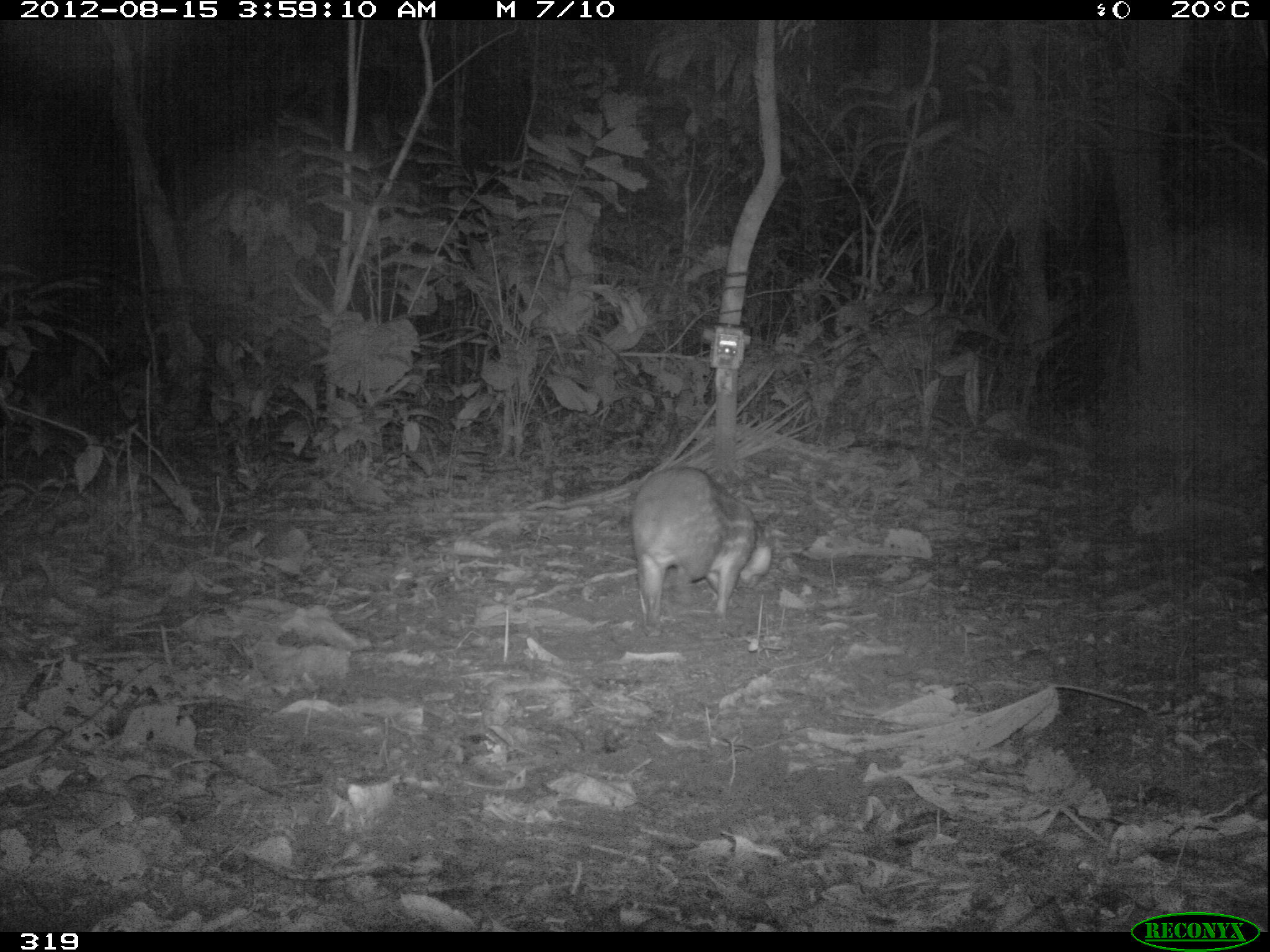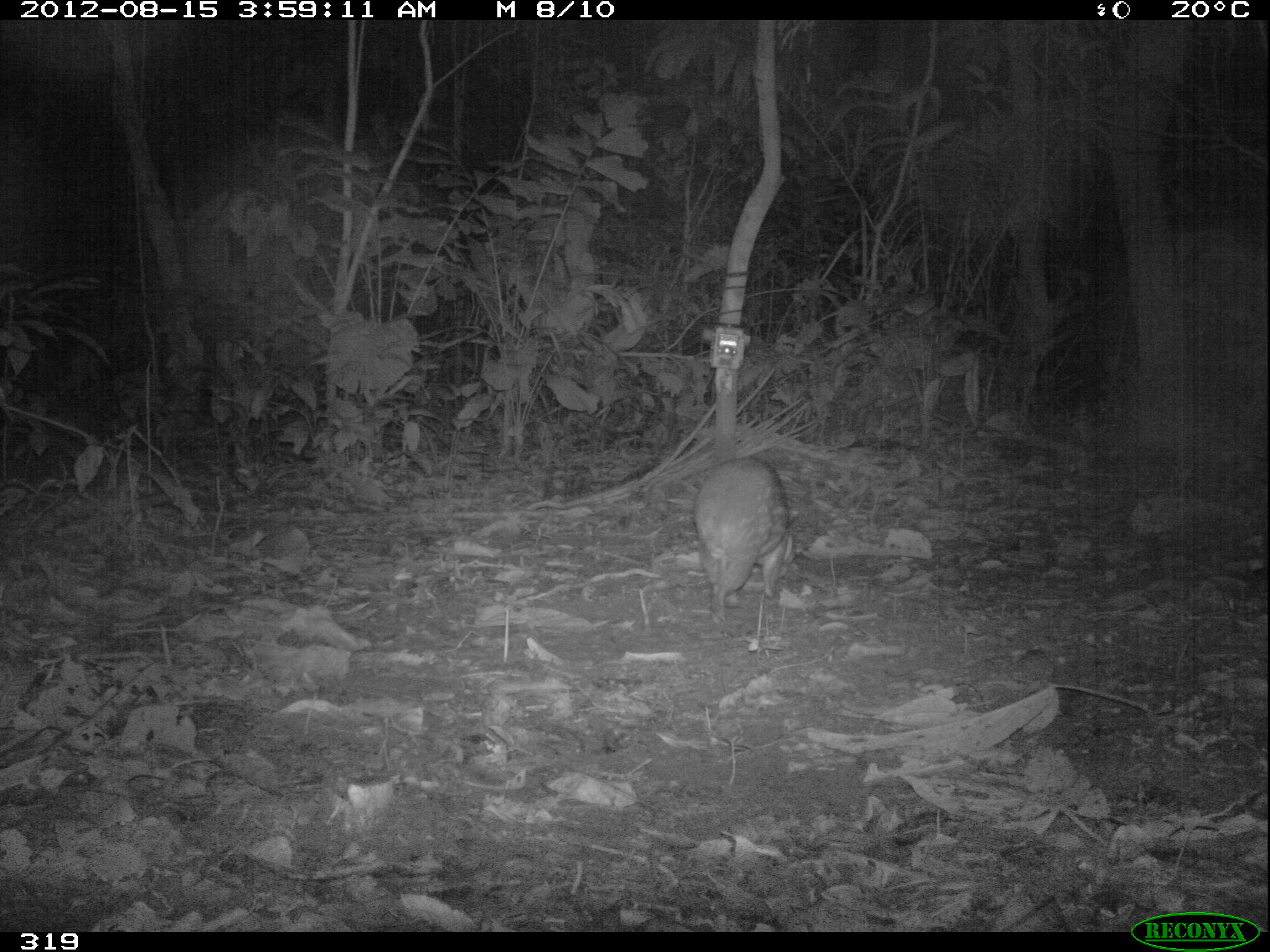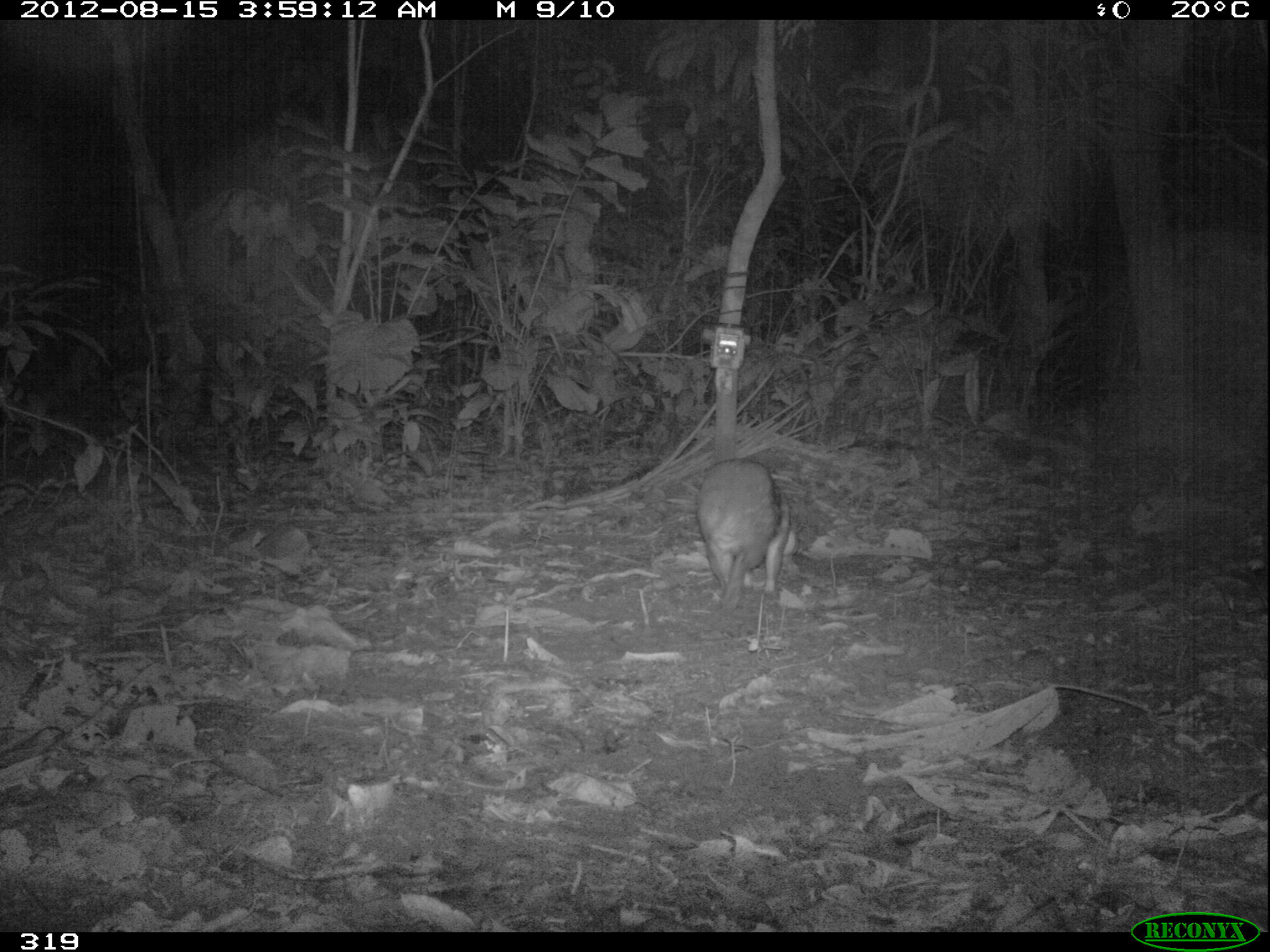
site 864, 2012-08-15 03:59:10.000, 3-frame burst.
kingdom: Animalia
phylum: Chordata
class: Mammalia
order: Rodentia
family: Cuniculidae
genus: Cuniculus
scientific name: Cuniculus paca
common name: spotted paca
Cuniculus paca (spotted paca).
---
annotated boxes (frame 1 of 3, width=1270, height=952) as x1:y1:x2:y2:
cuniculus paca: 629:463:773:638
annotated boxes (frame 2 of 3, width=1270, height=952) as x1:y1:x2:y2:
cuniculus paca: 690:457:800:626